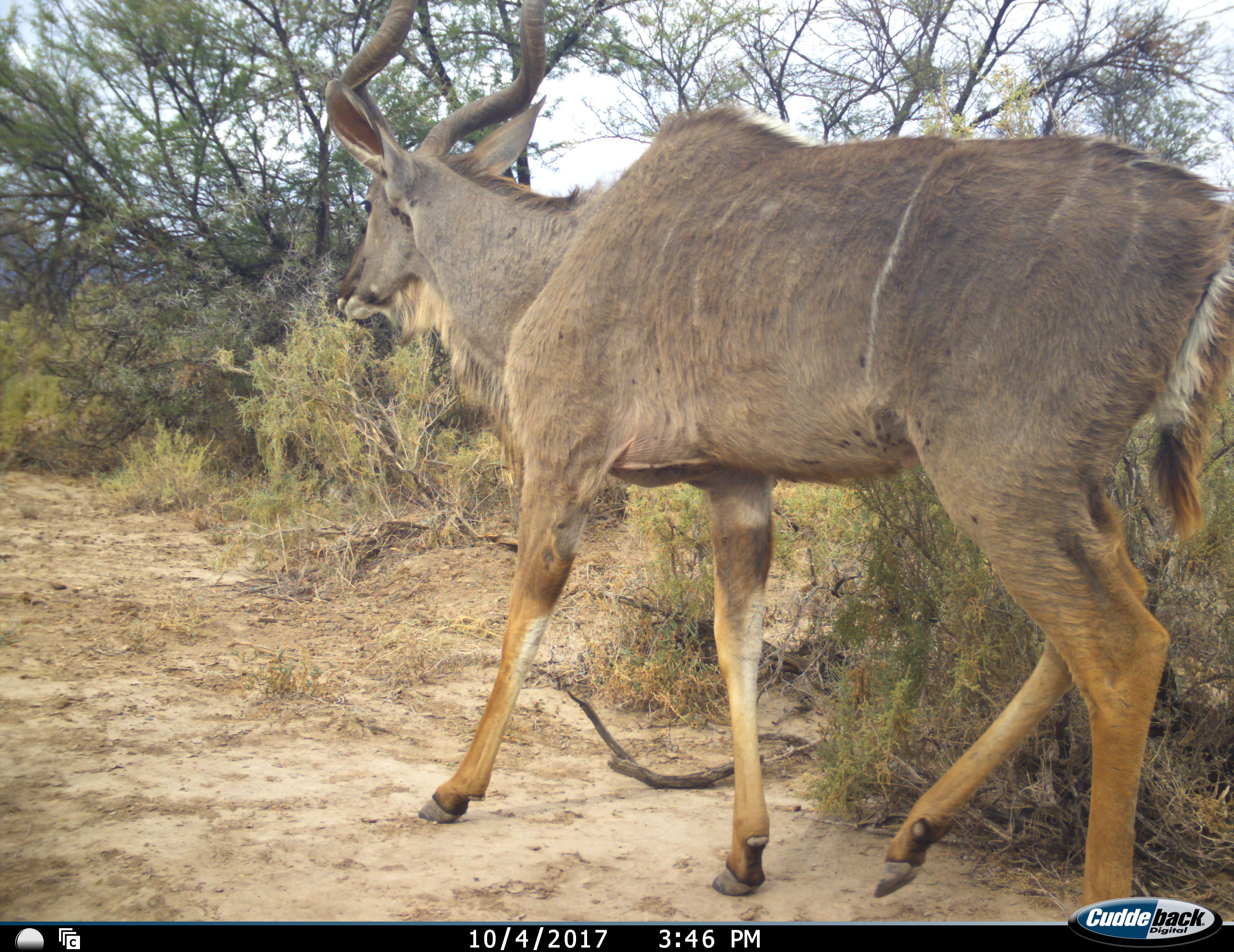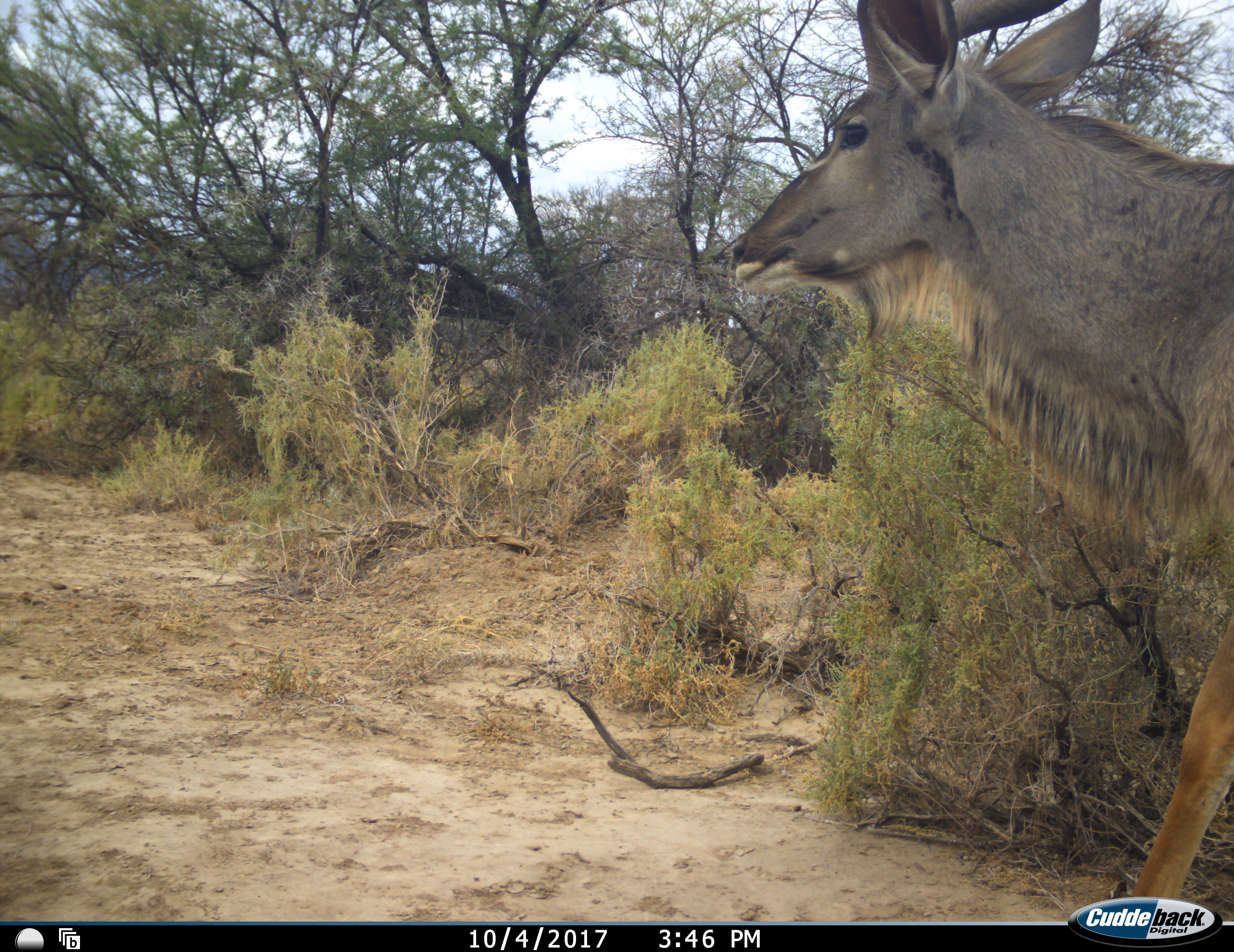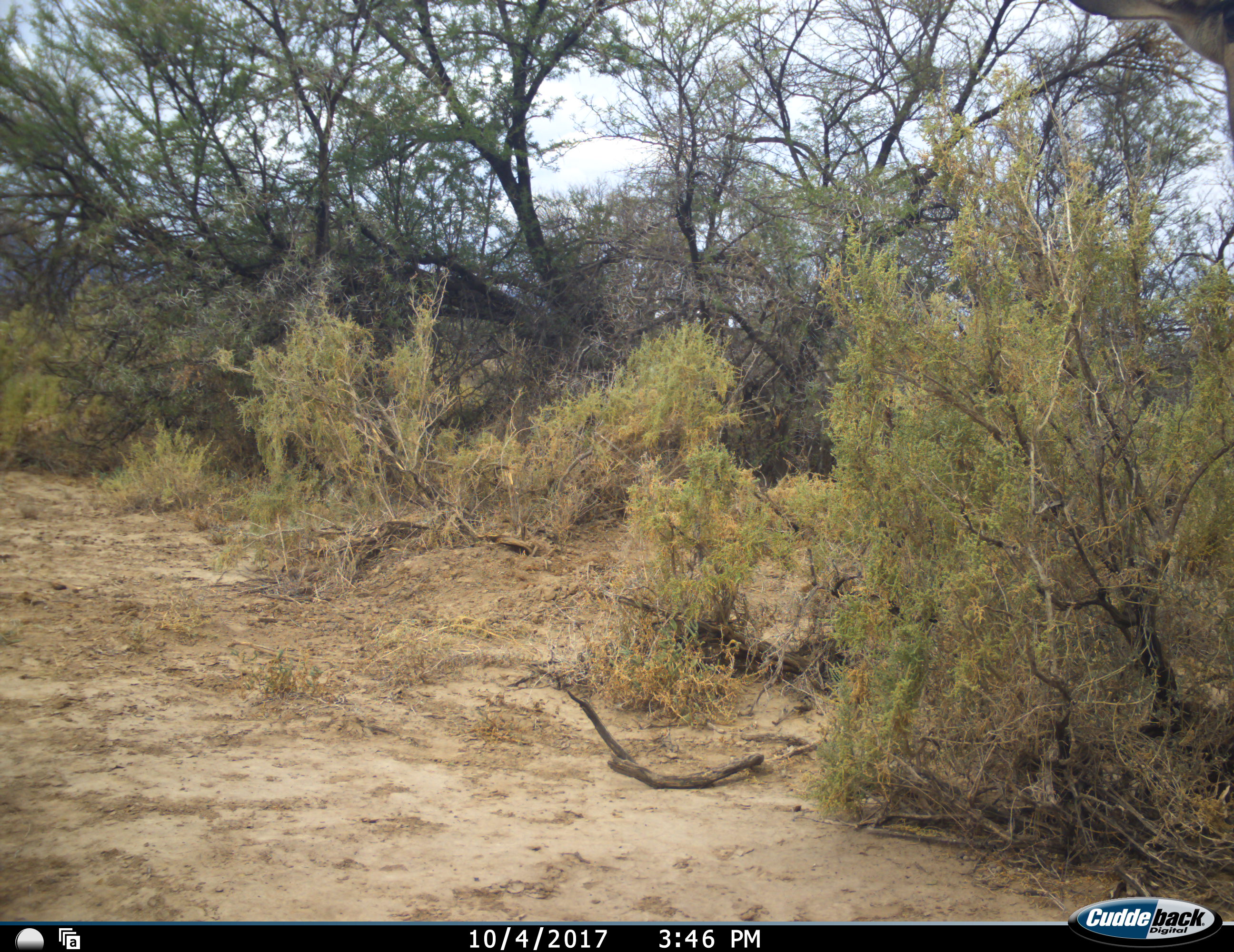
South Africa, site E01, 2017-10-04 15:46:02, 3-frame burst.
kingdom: Animalia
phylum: Chordata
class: Mammalia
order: Artiodactyla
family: Bovidae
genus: Tragelaphus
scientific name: Tragelaphus strepsiceros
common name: greater kudu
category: kudu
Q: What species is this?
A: Kudu (greater kudu) (Tragelaphus strepsiceros).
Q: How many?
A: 1.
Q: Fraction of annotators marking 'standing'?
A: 0%.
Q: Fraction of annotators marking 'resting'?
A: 0%.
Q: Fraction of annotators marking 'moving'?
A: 100%.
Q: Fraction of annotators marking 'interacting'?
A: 0%.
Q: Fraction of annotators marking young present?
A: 0%.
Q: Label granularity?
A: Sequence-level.